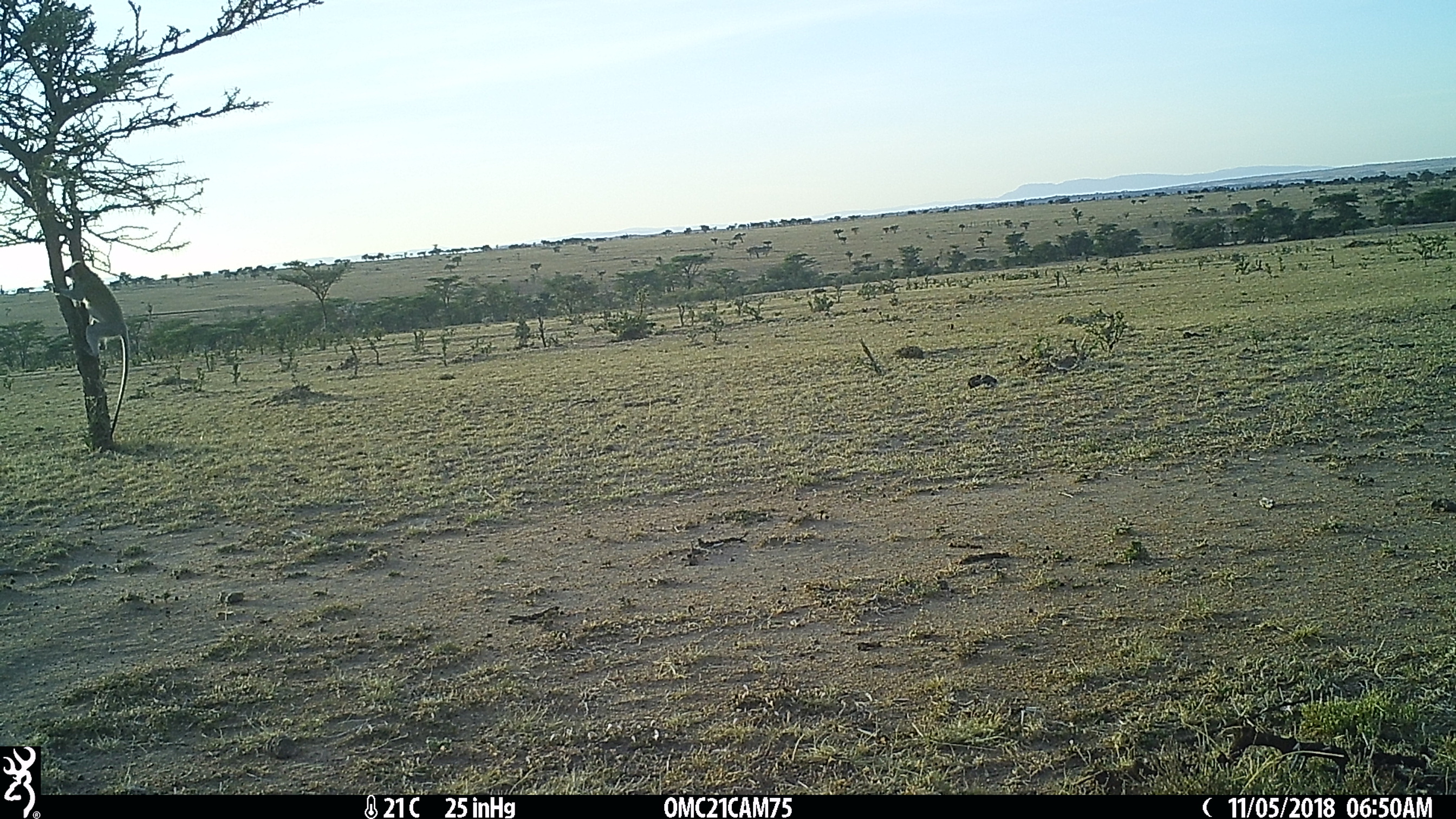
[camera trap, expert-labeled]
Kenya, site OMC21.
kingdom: Animalia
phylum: Chordata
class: Mammalia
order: Primates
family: Cercopithecidae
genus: Chlorocebus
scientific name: Chlorocebus pygerythrus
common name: vervet monkey